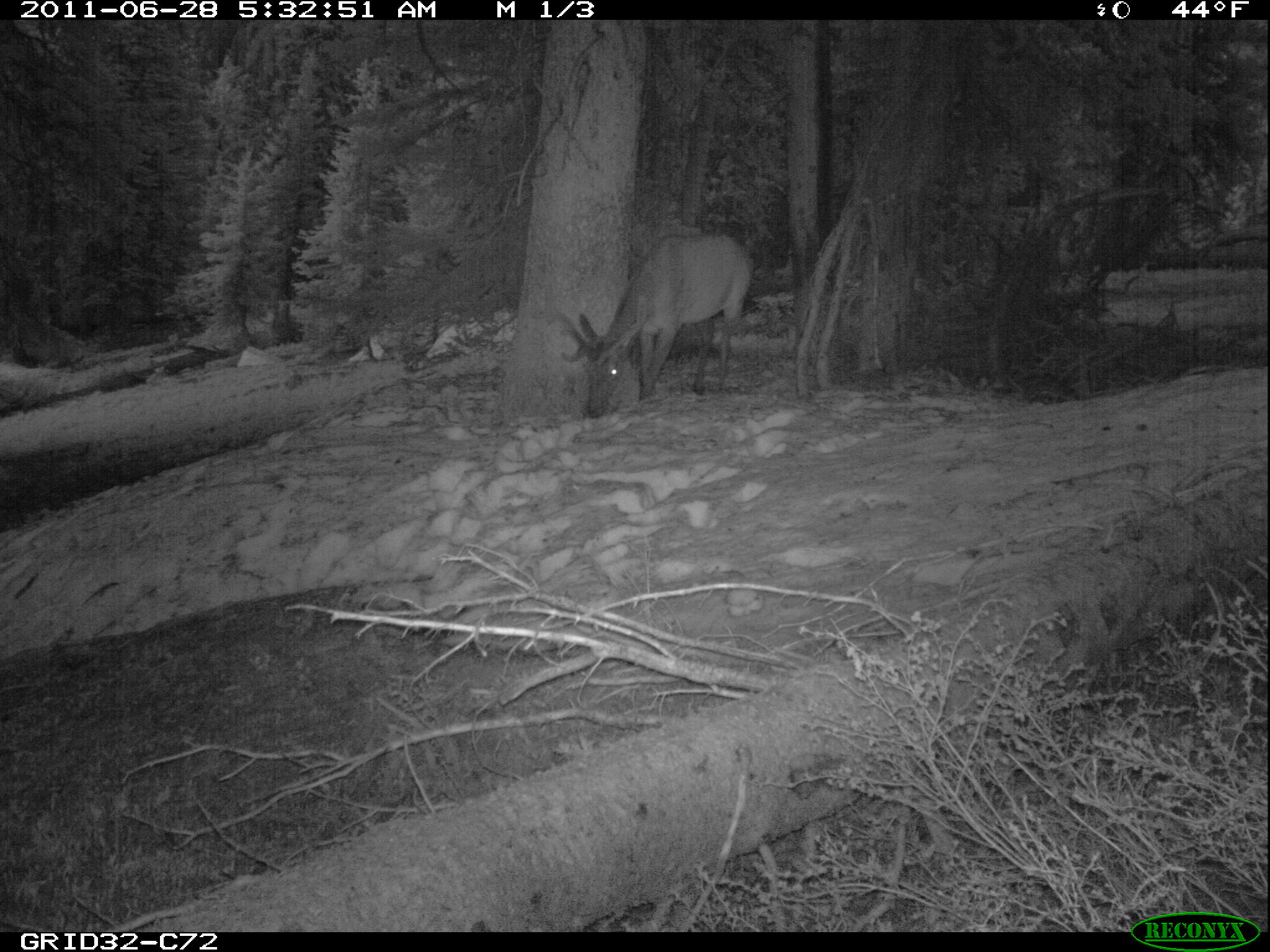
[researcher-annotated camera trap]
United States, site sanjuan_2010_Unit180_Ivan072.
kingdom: Animalia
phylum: Chordata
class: Mammalia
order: Artiodactyla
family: Cervidae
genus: Cervus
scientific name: Cervus elaphus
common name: red deer